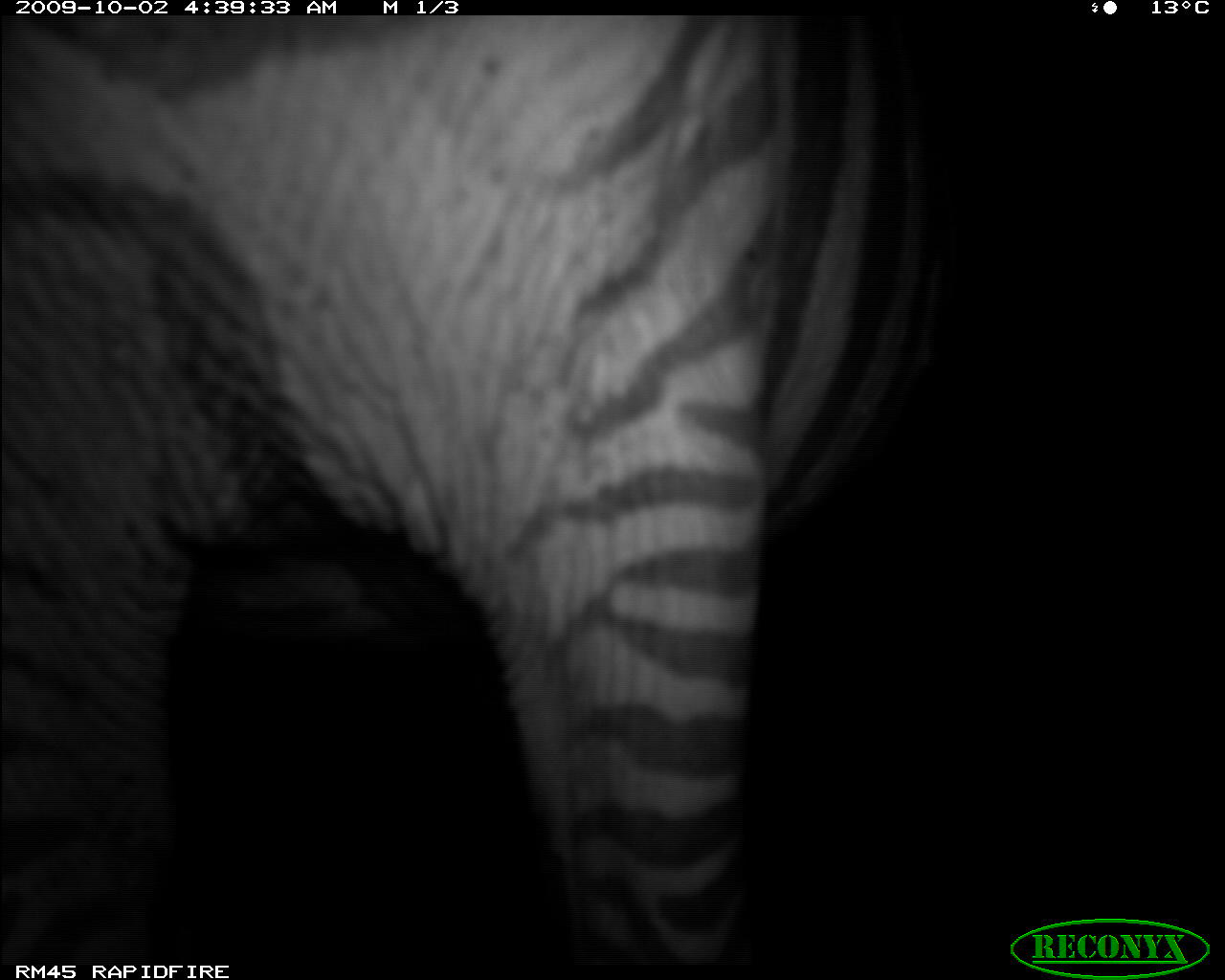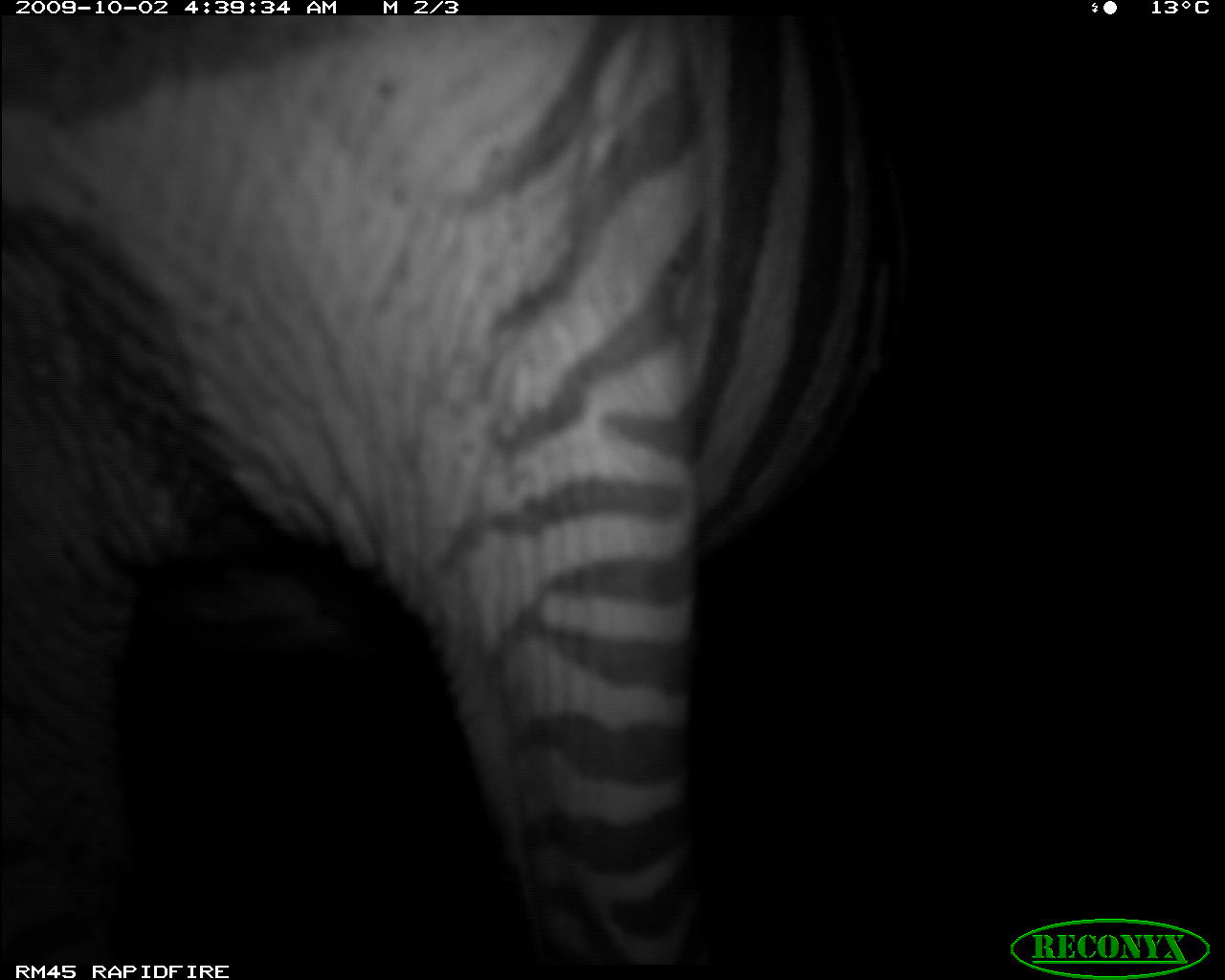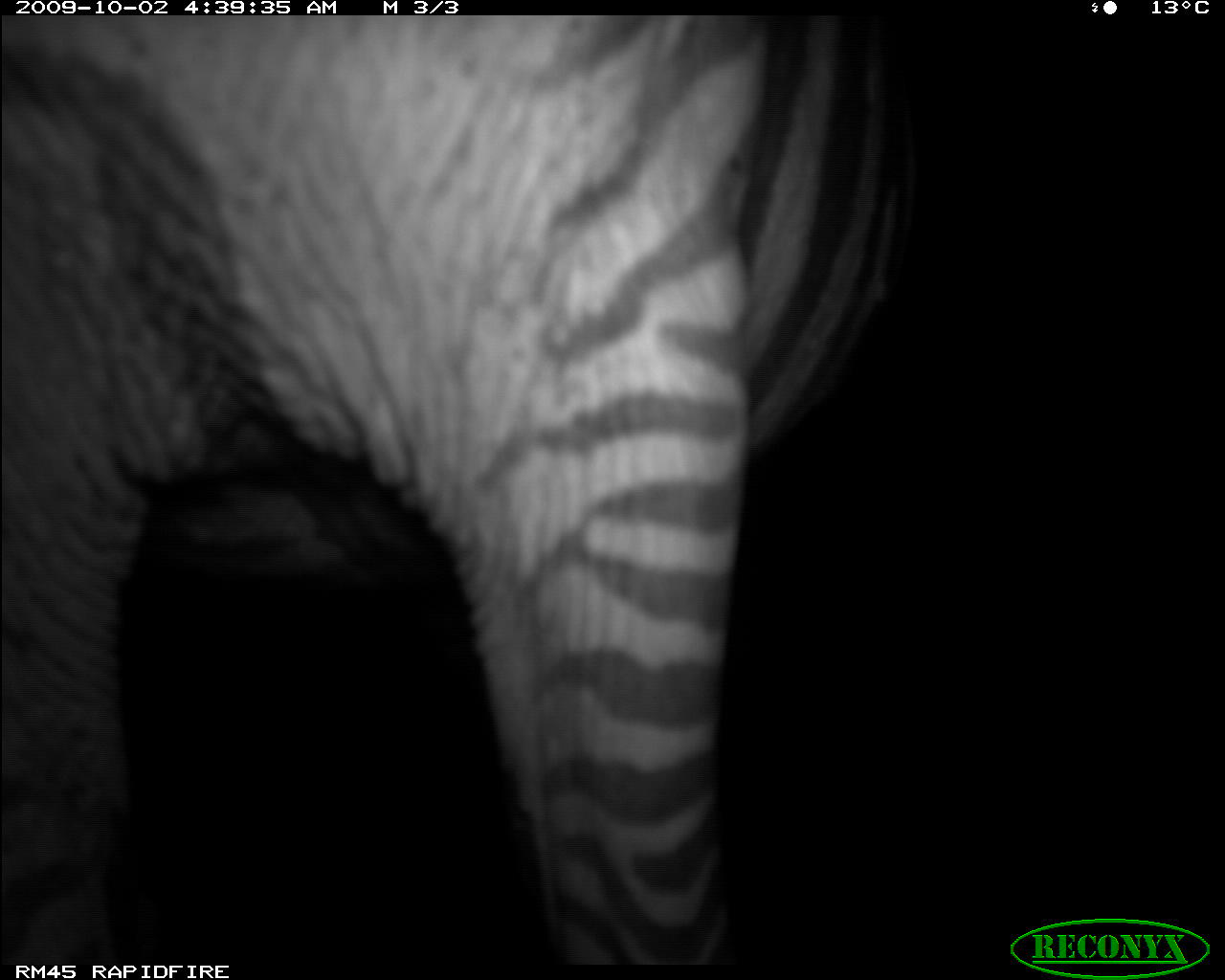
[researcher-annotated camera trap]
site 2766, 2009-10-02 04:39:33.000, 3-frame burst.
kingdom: Animalia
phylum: Chordata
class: Mammalia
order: Perissodactyla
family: Equidae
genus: Equus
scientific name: Equus quagga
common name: plains zebra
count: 1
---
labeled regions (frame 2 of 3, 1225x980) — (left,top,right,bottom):
equus quagga: (0,12,907,964)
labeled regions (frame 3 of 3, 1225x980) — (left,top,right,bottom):
equus quagga: (0,12,907,964)